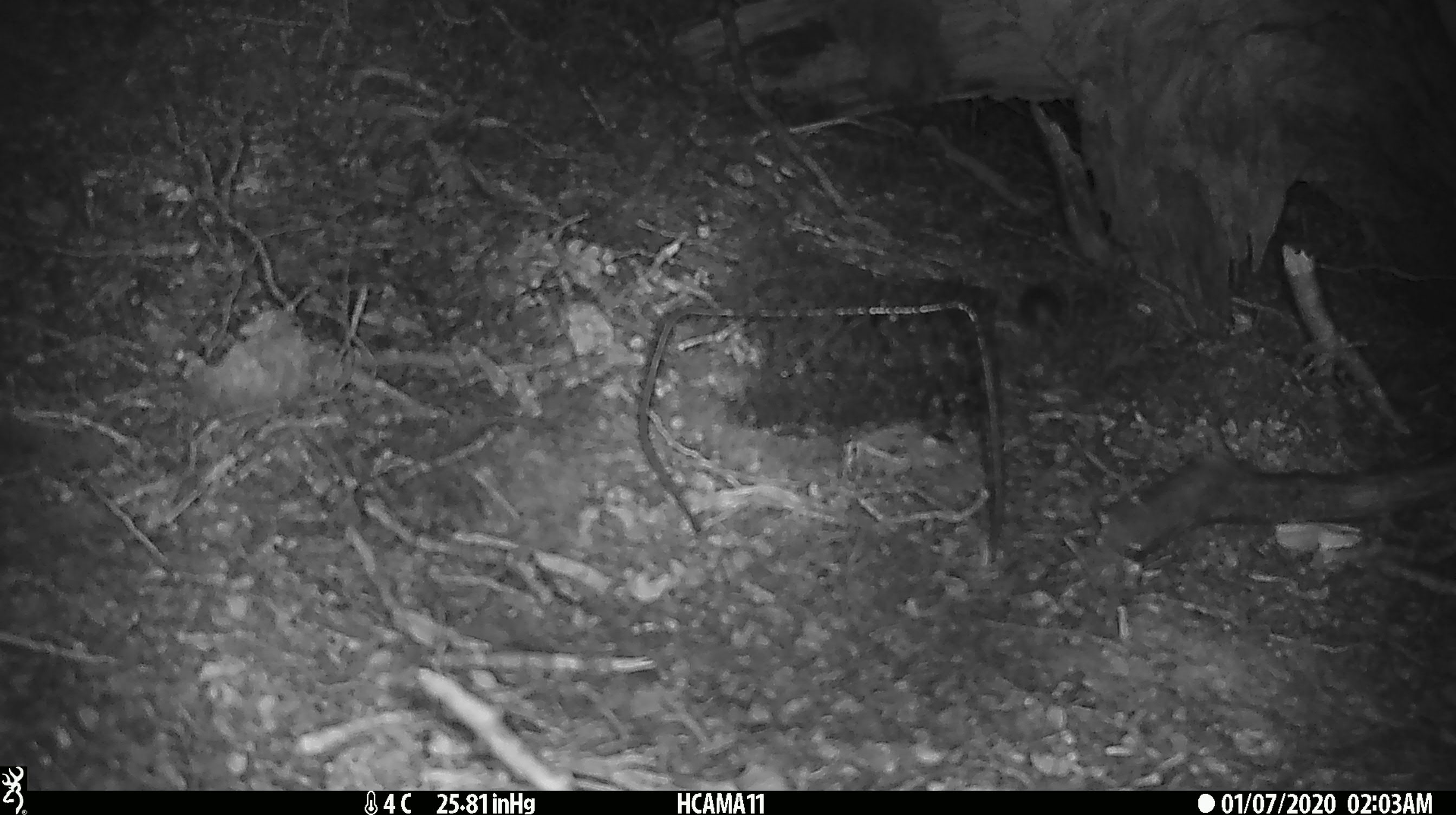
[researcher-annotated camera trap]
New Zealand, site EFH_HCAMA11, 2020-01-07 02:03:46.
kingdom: Animalia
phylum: Chordata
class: Mammalia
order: Rodentia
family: Muridae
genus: Mus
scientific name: Mus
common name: mouse